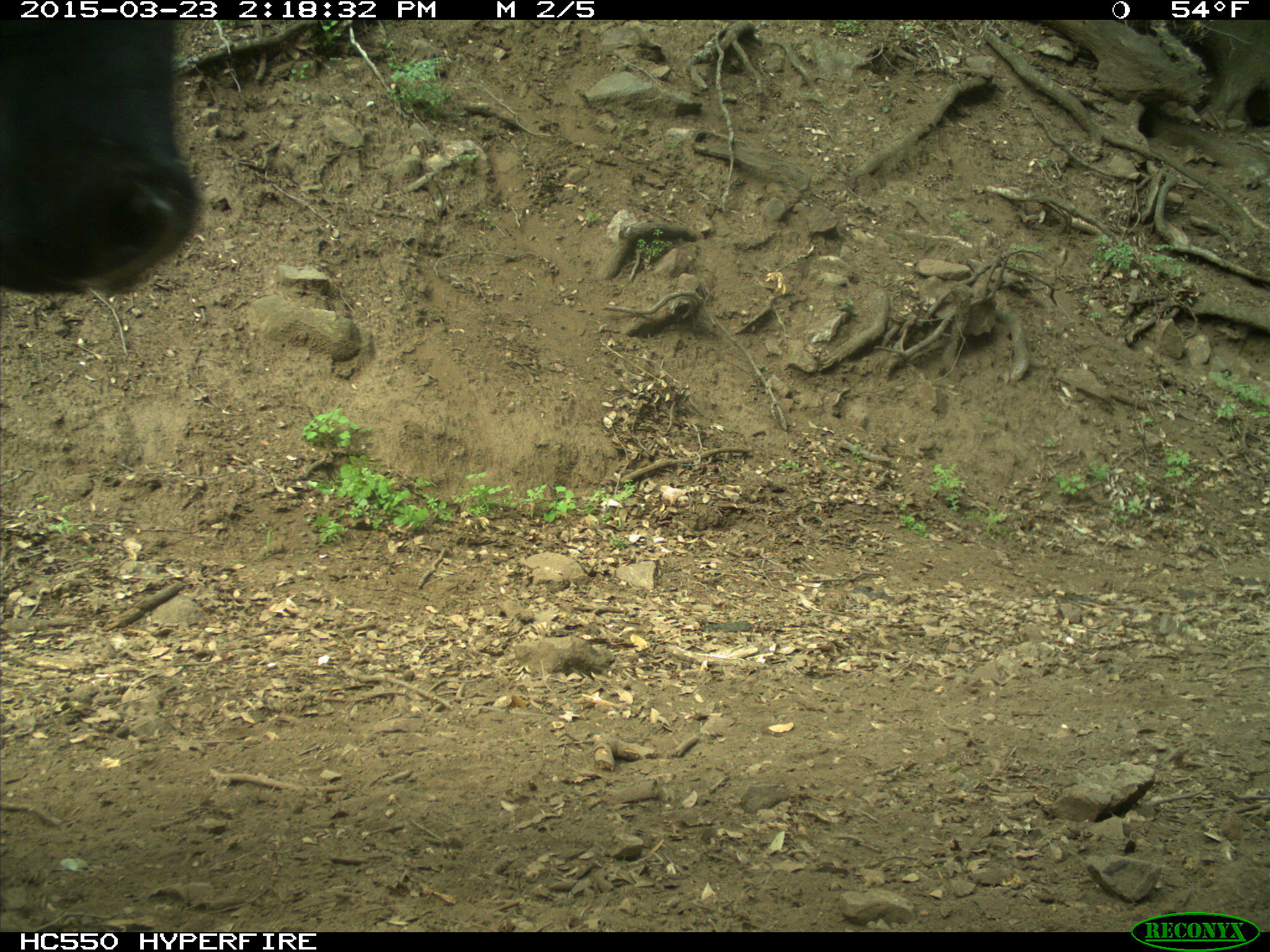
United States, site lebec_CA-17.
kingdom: Animalia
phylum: Chordata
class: Mammalia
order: Artiodactyla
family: Bovidae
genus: Bos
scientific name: Bos taurus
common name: domestic cow